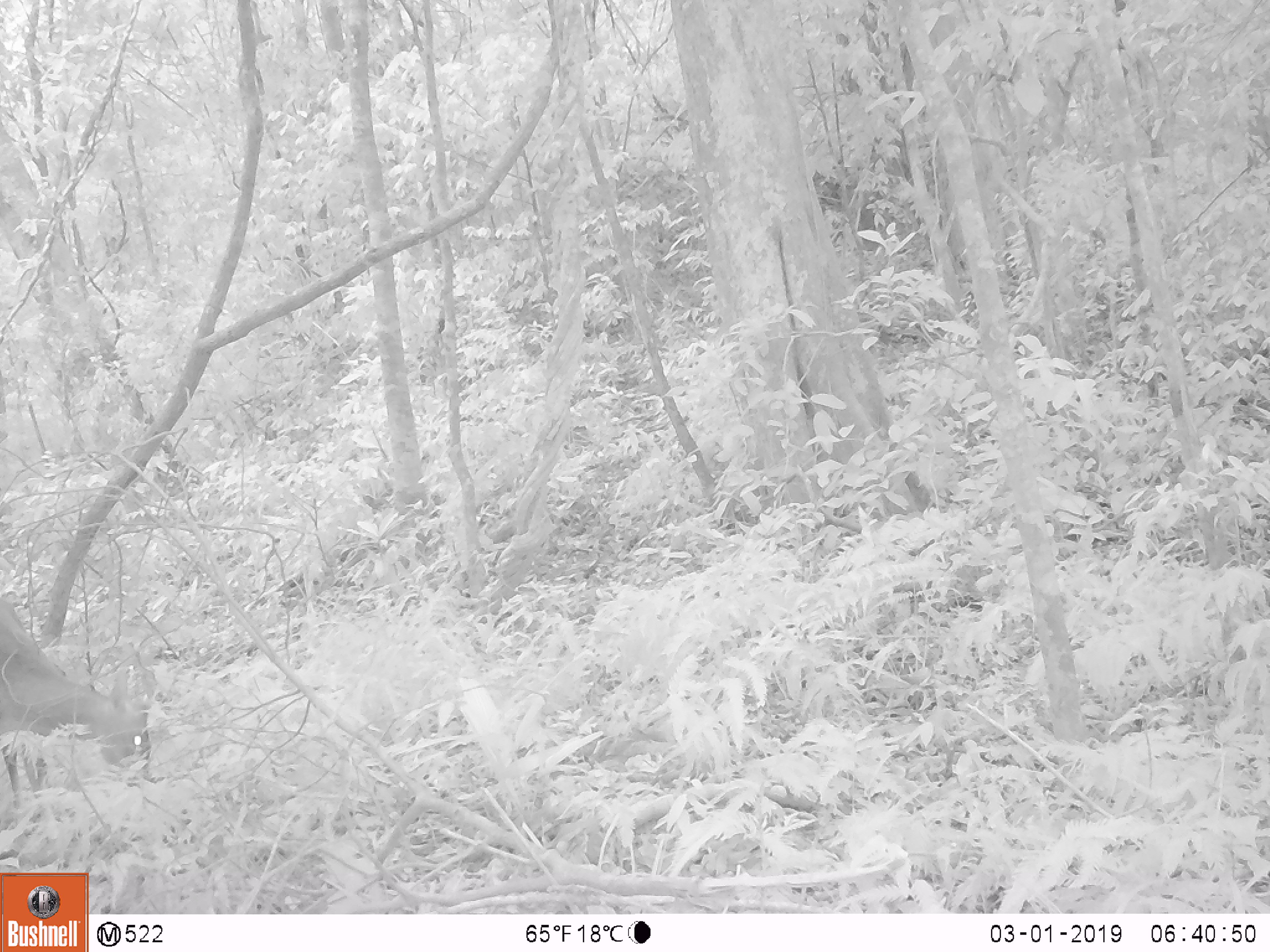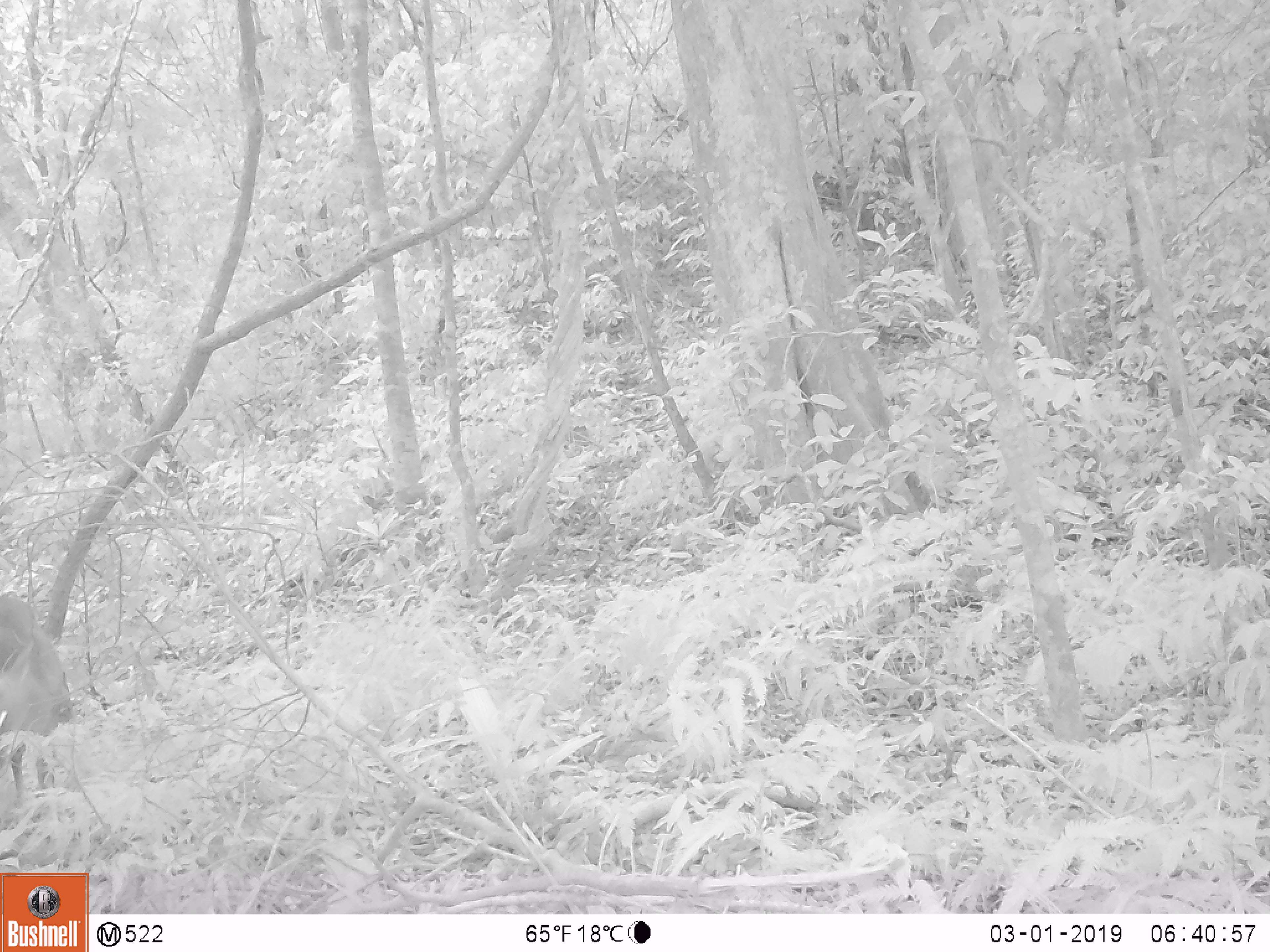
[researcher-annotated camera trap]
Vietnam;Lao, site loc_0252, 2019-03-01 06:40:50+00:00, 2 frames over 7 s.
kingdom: Animalia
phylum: Chordata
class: Mammalia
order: Artiodactyla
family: Cervidae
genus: Muntiacus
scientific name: Muntiacus rooseveltorum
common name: roosevelt's muntjac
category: roosevelts muntjac group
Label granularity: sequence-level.